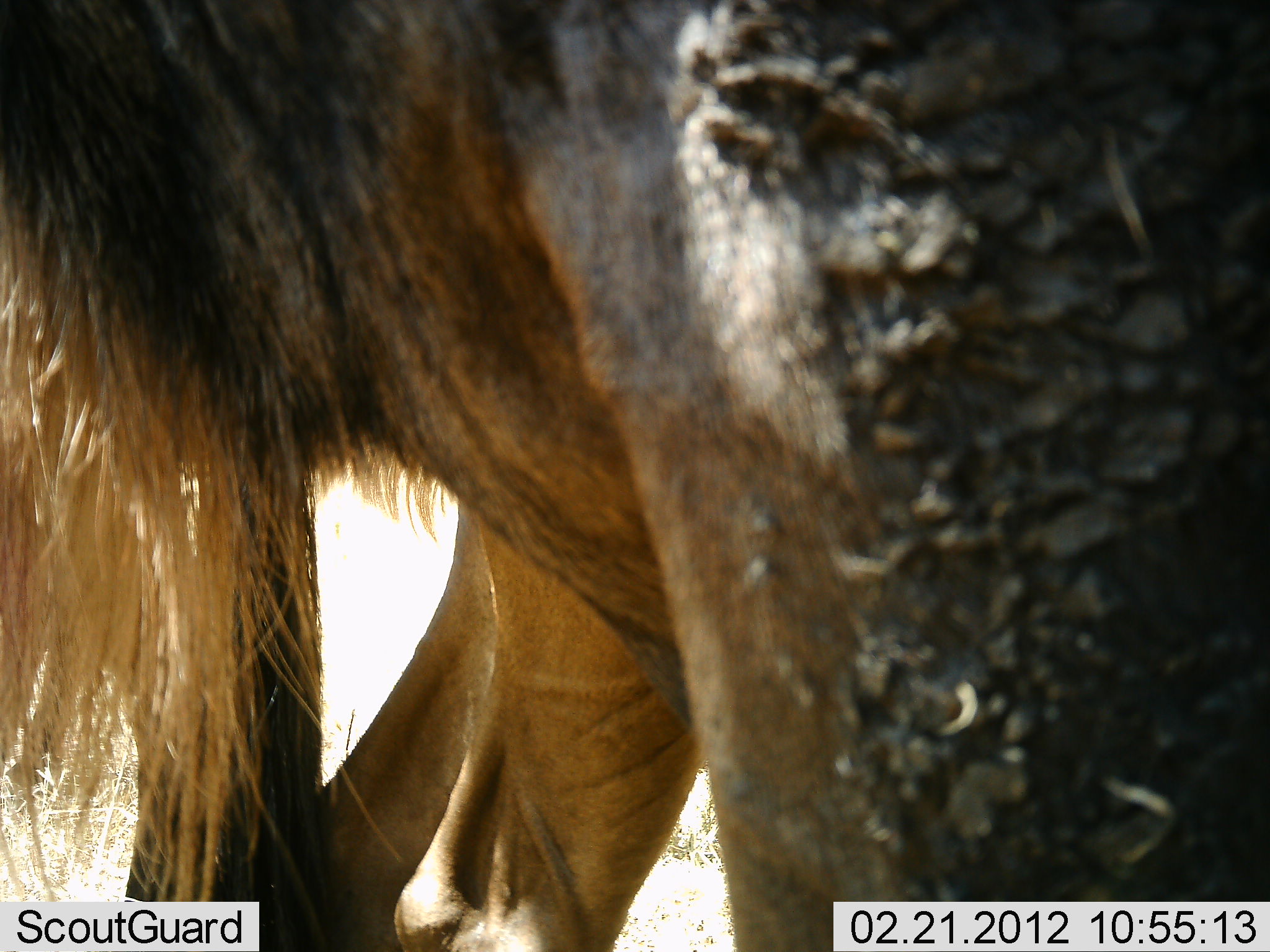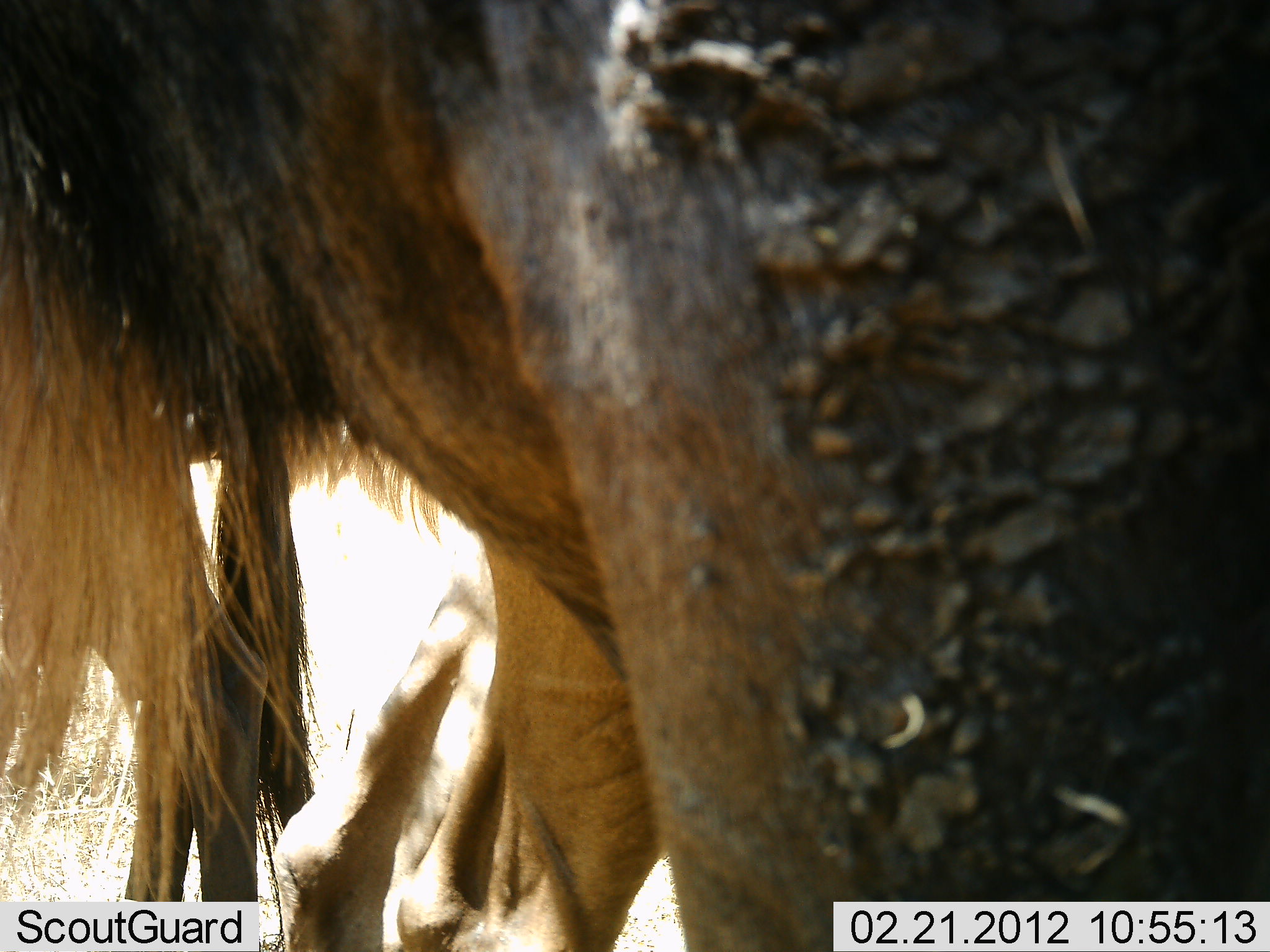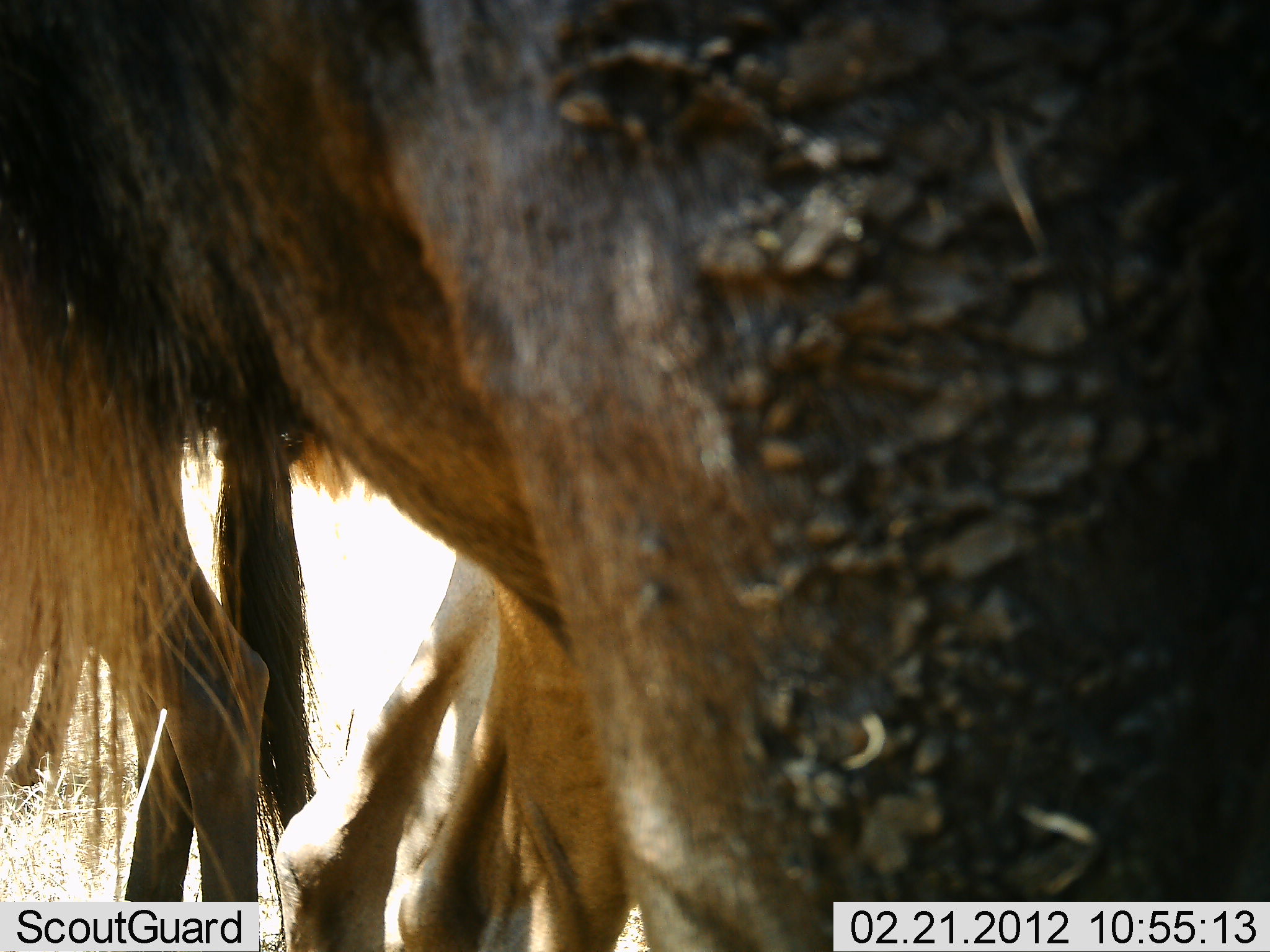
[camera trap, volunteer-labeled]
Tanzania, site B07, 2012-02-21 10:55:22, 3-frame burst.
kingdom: Animalia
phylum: Chordata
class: Mammalia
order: Artiodactyla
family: Bovidae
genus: Connochaetes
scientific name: Connochaetes taurinus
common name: blue wildebeest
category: wildebeest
Wildebeest (blue wildebeest) (Connochaetes taurinus), count 2. Behavior (volunteer vote fractions): standing 82%, resting 0%, moving 23%, interacting 0%. Young present (vote fraction): 5%. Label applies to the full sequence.